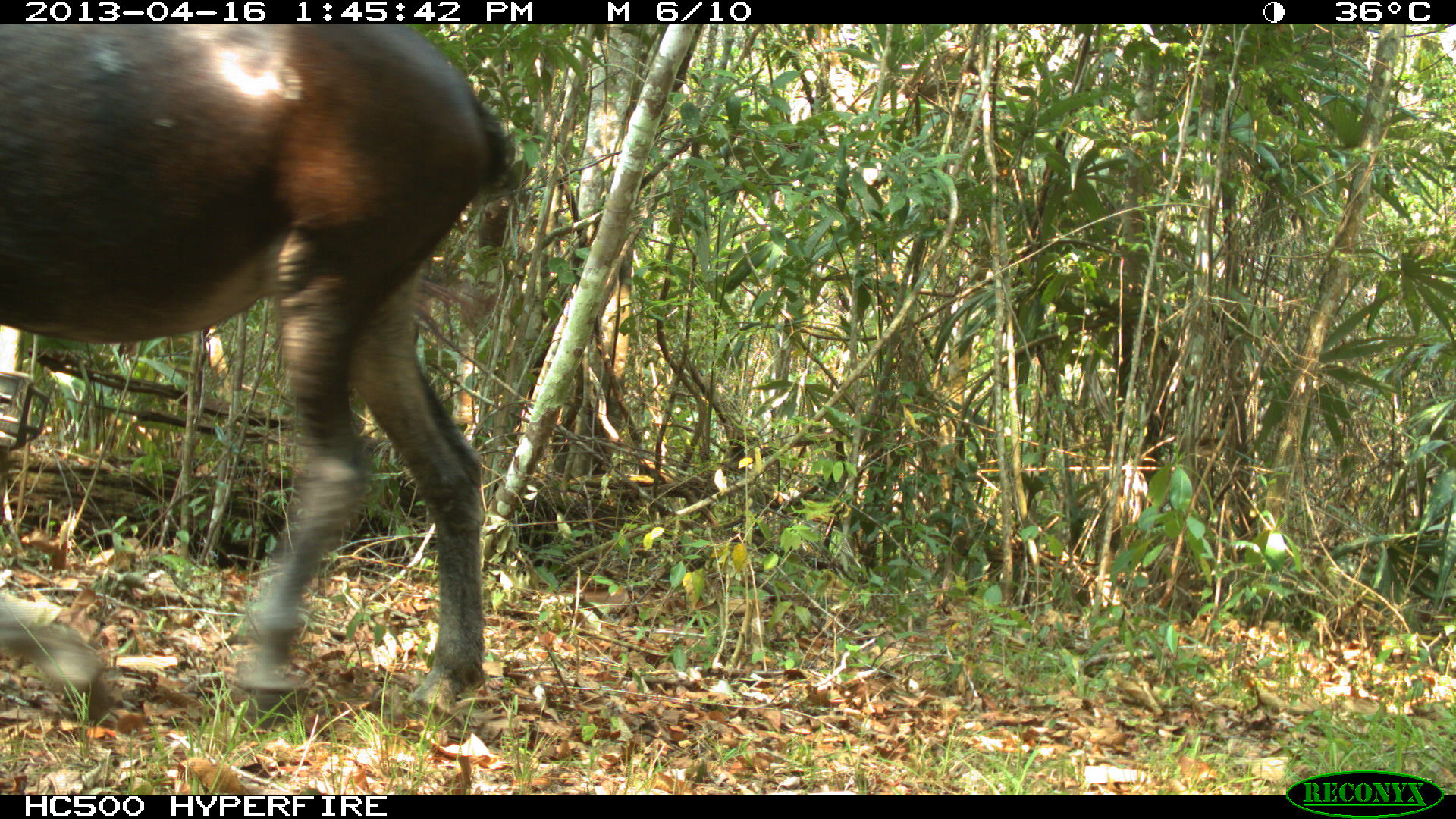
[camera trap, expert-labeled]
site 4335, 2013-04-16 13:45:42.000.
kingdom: Animalia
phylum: Chordata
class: Mammalia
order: Perissodactyla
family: Equidae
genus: Equus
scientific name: Equus ferus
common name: wild horse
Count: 3.